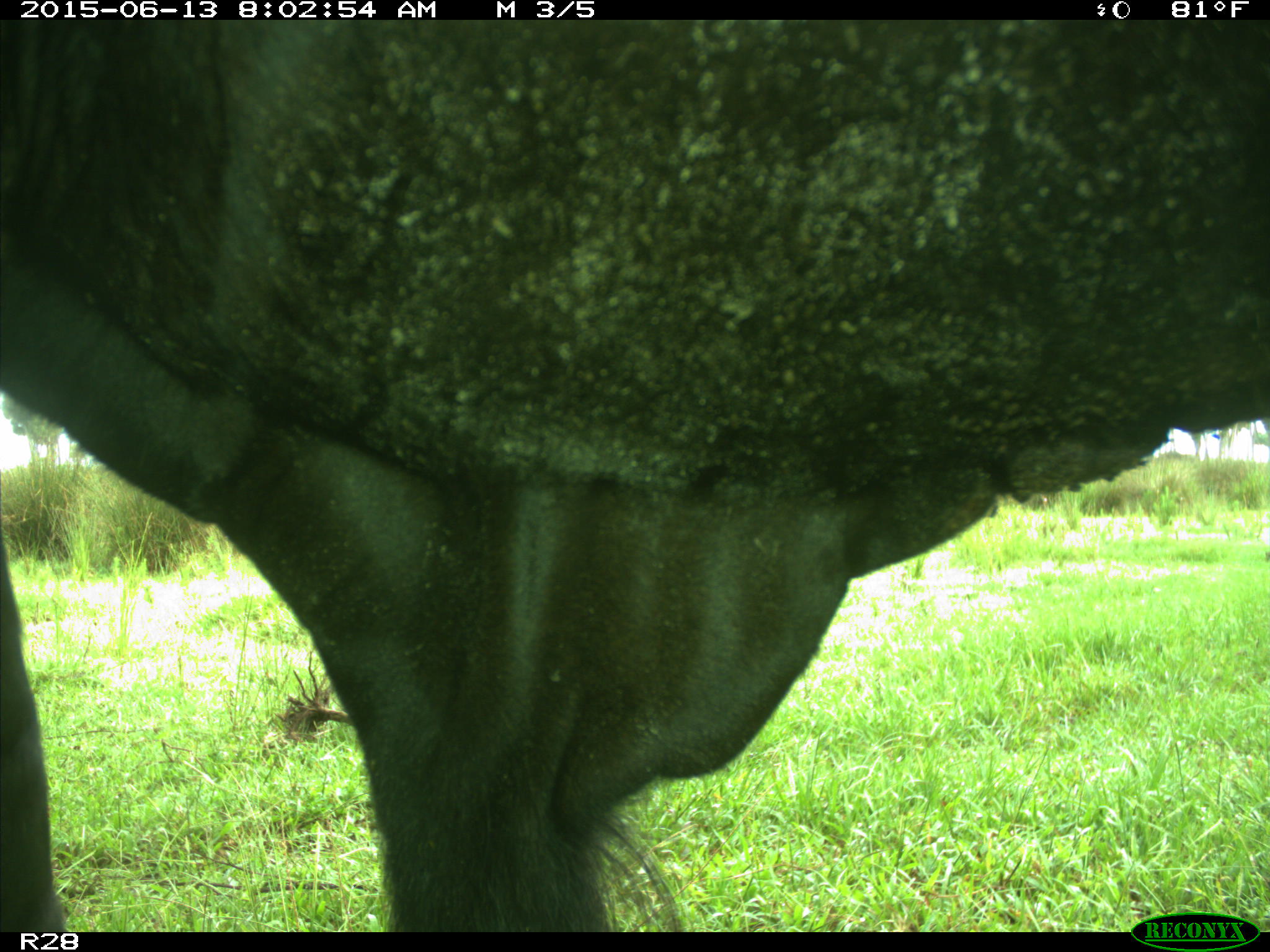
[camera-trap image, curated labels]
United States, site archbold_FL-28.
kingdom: Animalia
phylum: Chordata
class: Mammalia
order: Artiodactyla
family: Bovidae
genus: Bos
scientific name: Bos taurus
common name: domestic cow